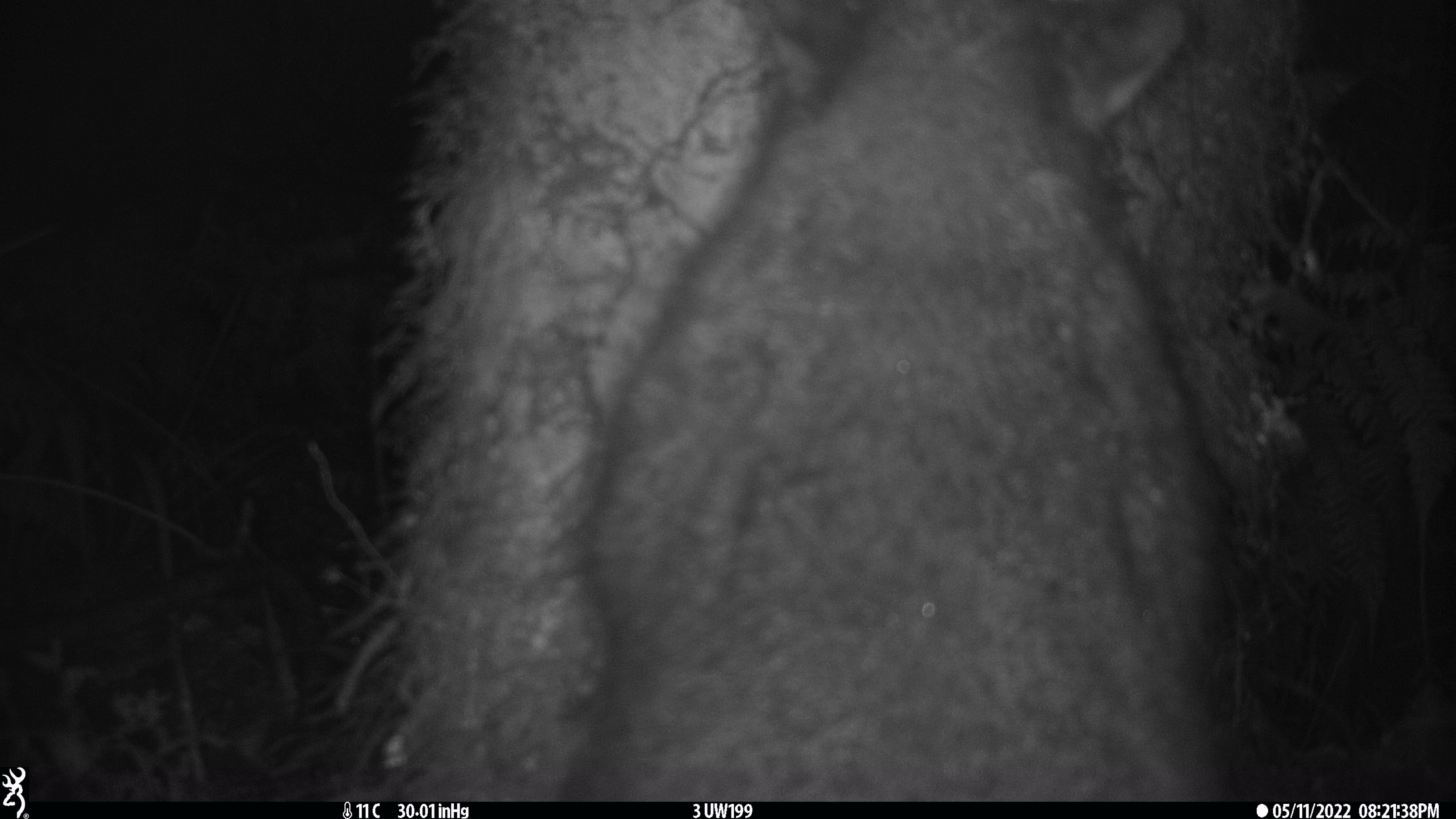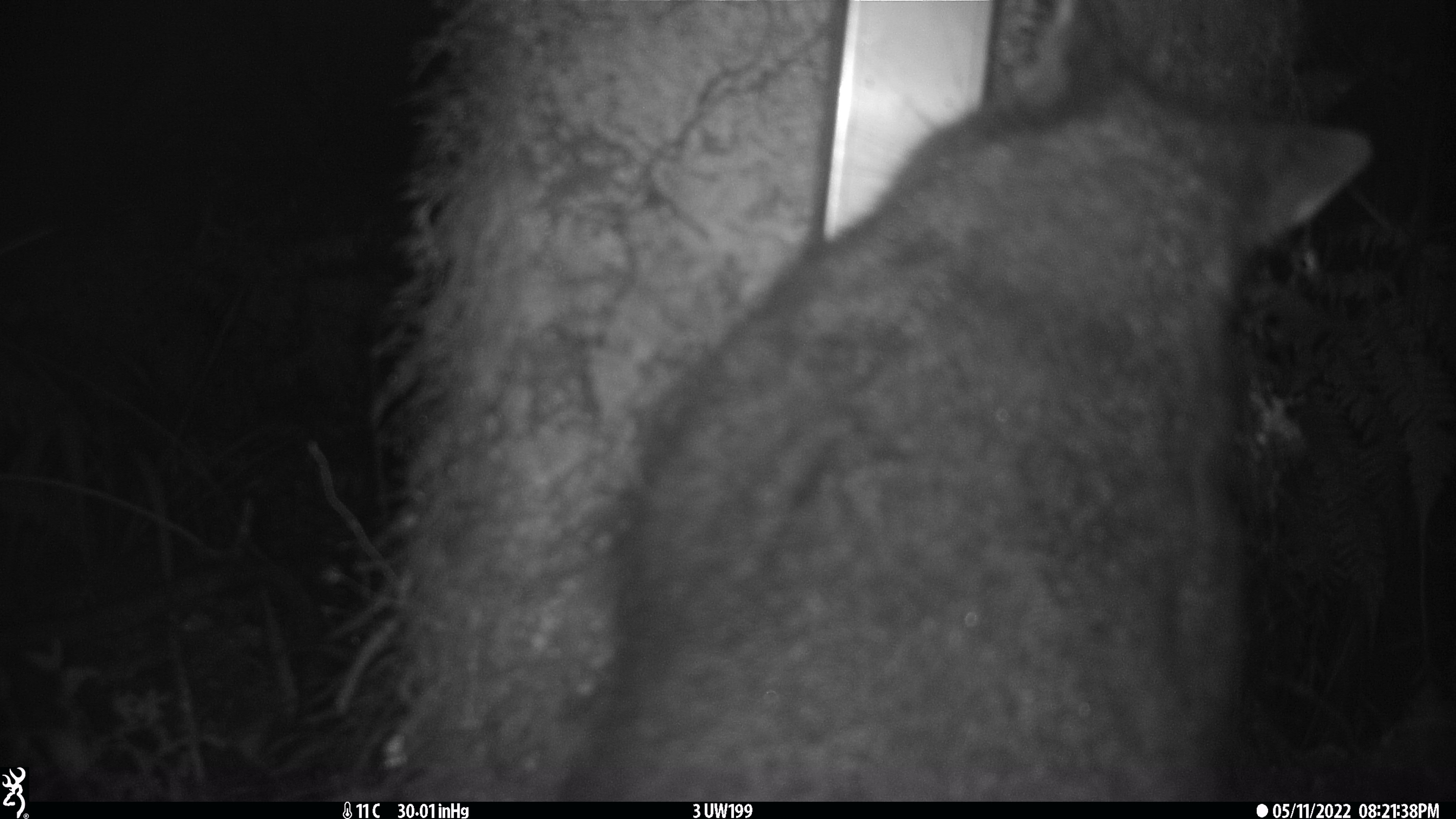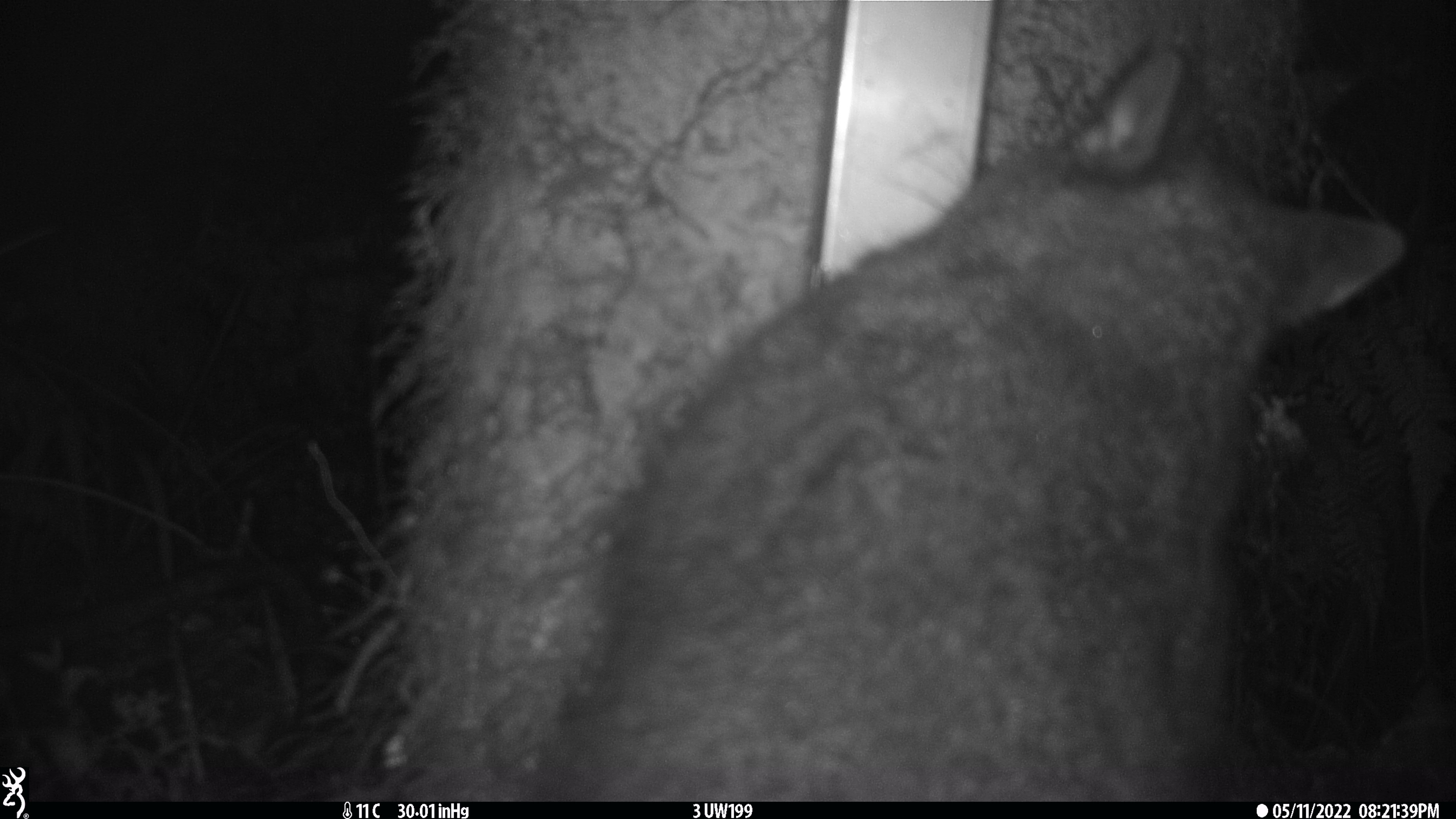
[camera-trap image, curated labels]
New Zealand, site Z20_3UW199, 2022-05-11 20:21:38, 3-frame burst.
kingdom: Animalia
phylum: Chordata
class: Mammalia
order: Diprotodontia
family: Phalangeridae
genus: Trichosurus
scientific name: Trichosurus vulpecula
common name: common brushtail possum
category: possum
Possum (common brushtail possum) (Trichosurus vulpecula).